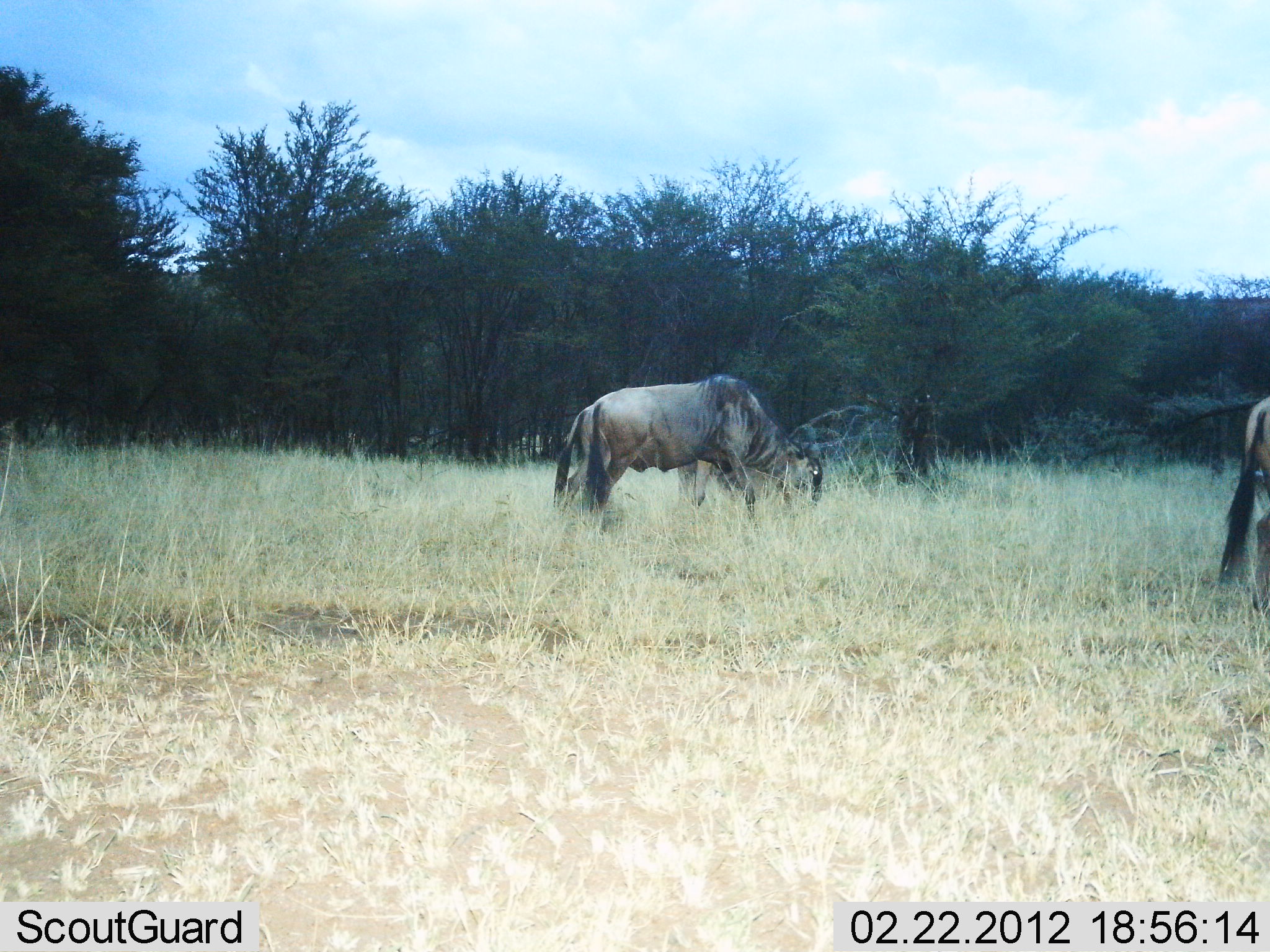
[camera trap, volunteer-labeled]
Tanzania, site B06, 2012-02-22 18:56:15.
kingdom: Animalia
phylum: Chordata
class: Mammalia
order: Artiodactyla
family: Bovidae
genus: Connochaetes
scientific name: Connochaetes taurinus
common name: blue wildebeest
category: wildebeest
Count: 2.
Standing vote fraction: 39%.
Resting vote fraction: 0%.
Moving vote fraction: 6%.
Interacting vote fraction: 0%.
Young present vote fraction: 0%.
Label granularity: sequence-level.